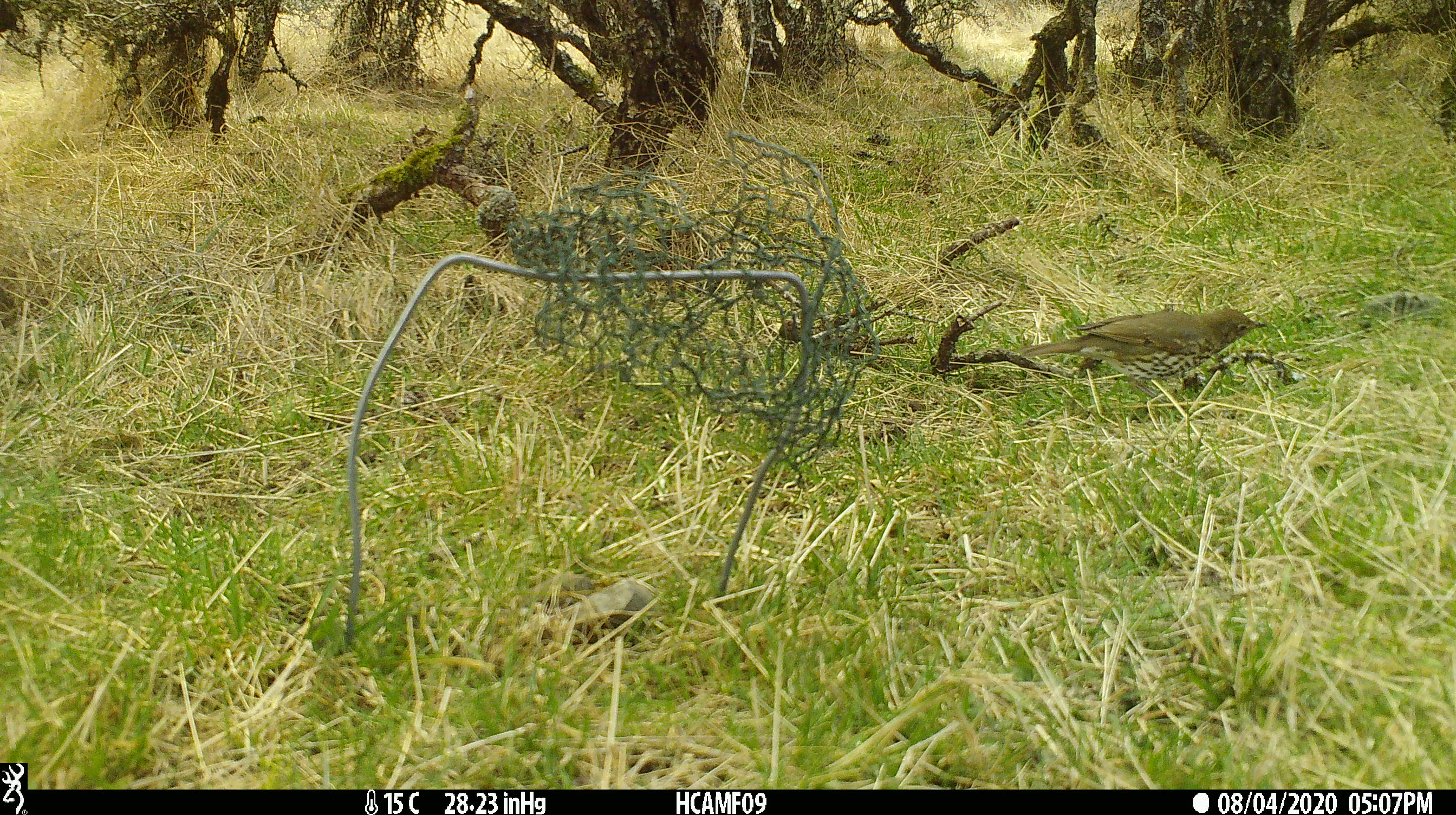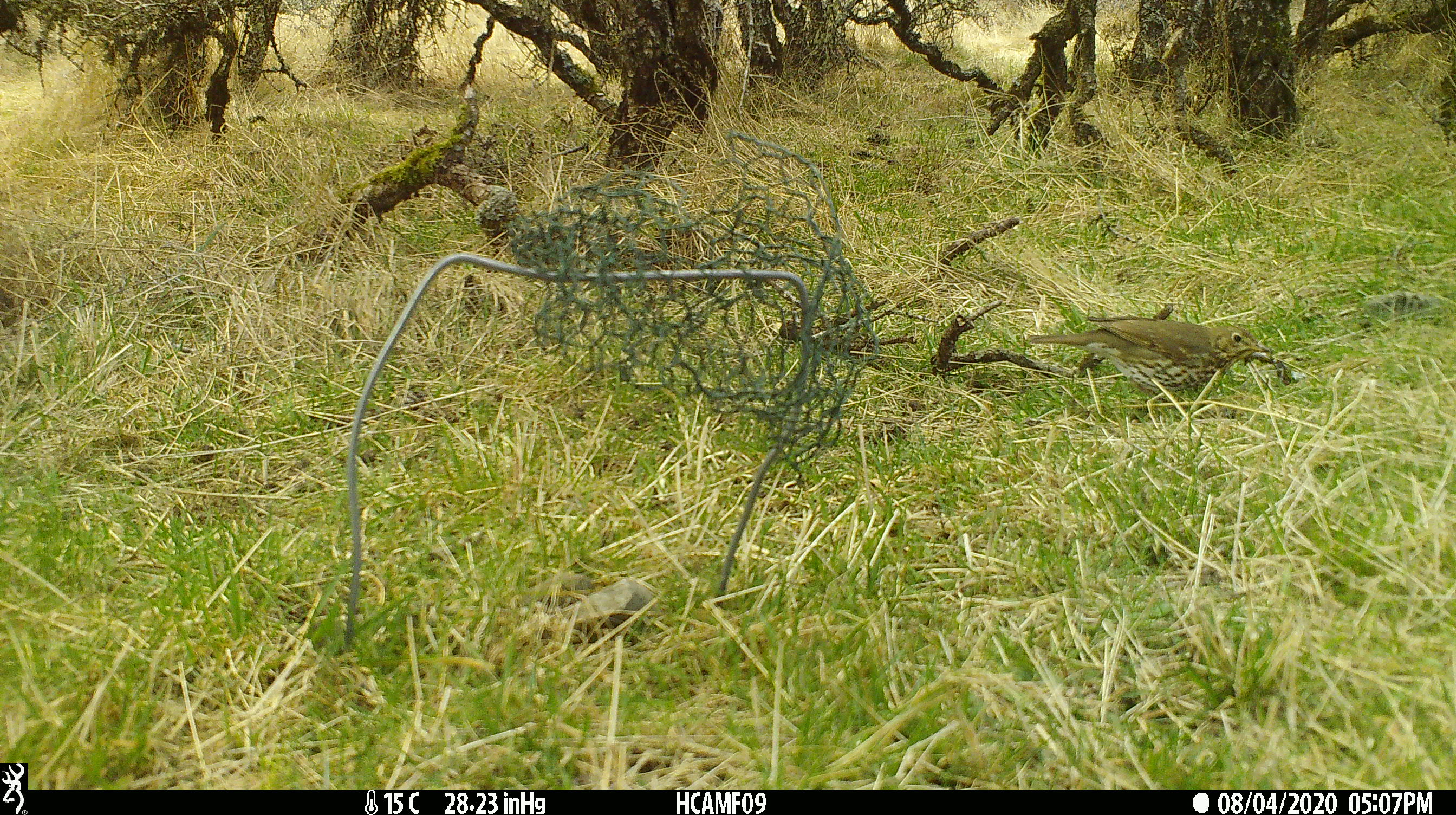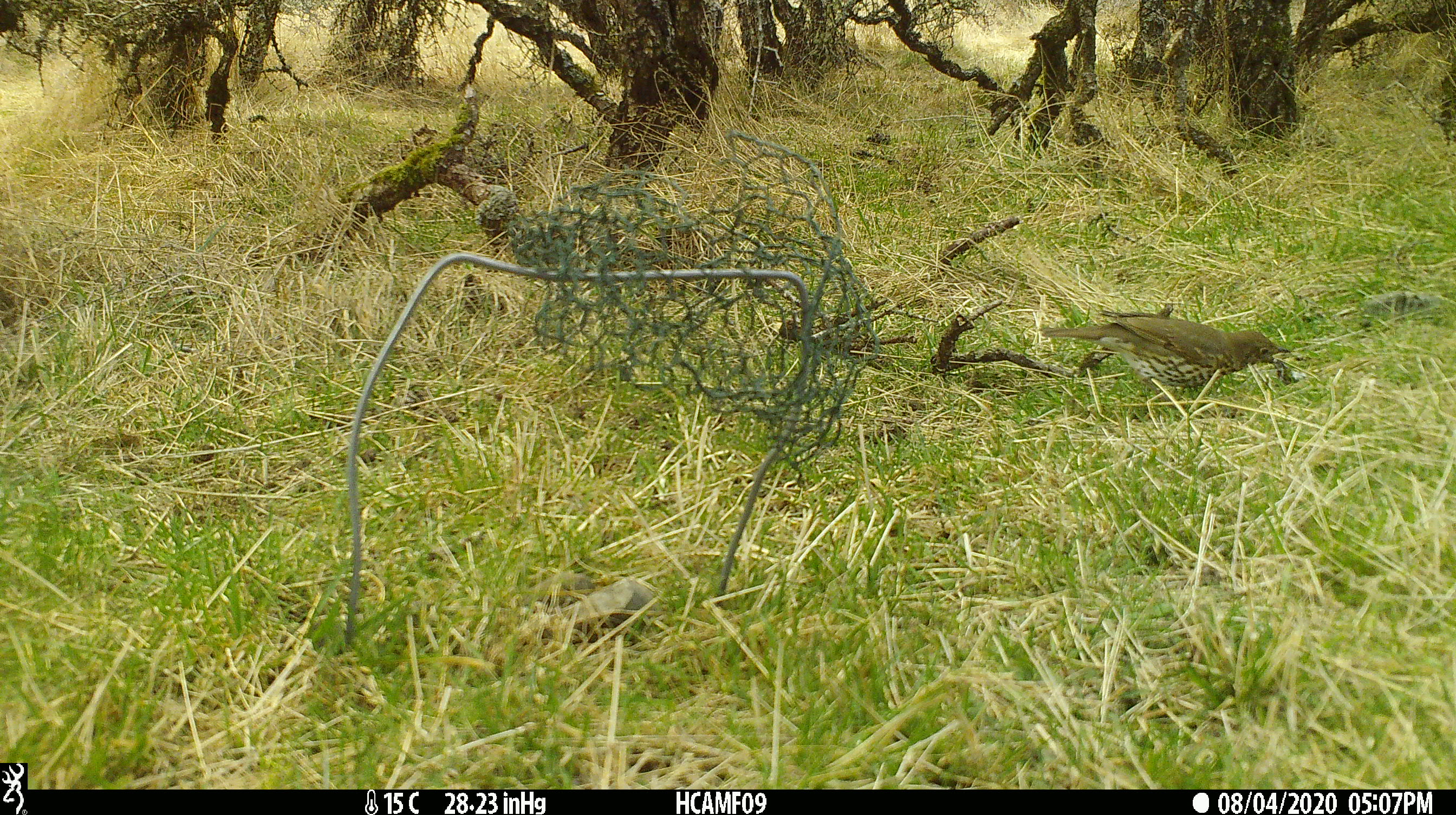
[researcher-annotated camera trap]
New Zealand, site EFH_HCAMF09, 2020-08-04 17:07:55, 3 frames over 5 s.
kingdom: Animalia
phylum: Chordata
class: Aves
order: Passeriformes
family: Turdidae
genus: Turdus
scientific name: Turdus philomelos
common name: song thrush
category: thrush